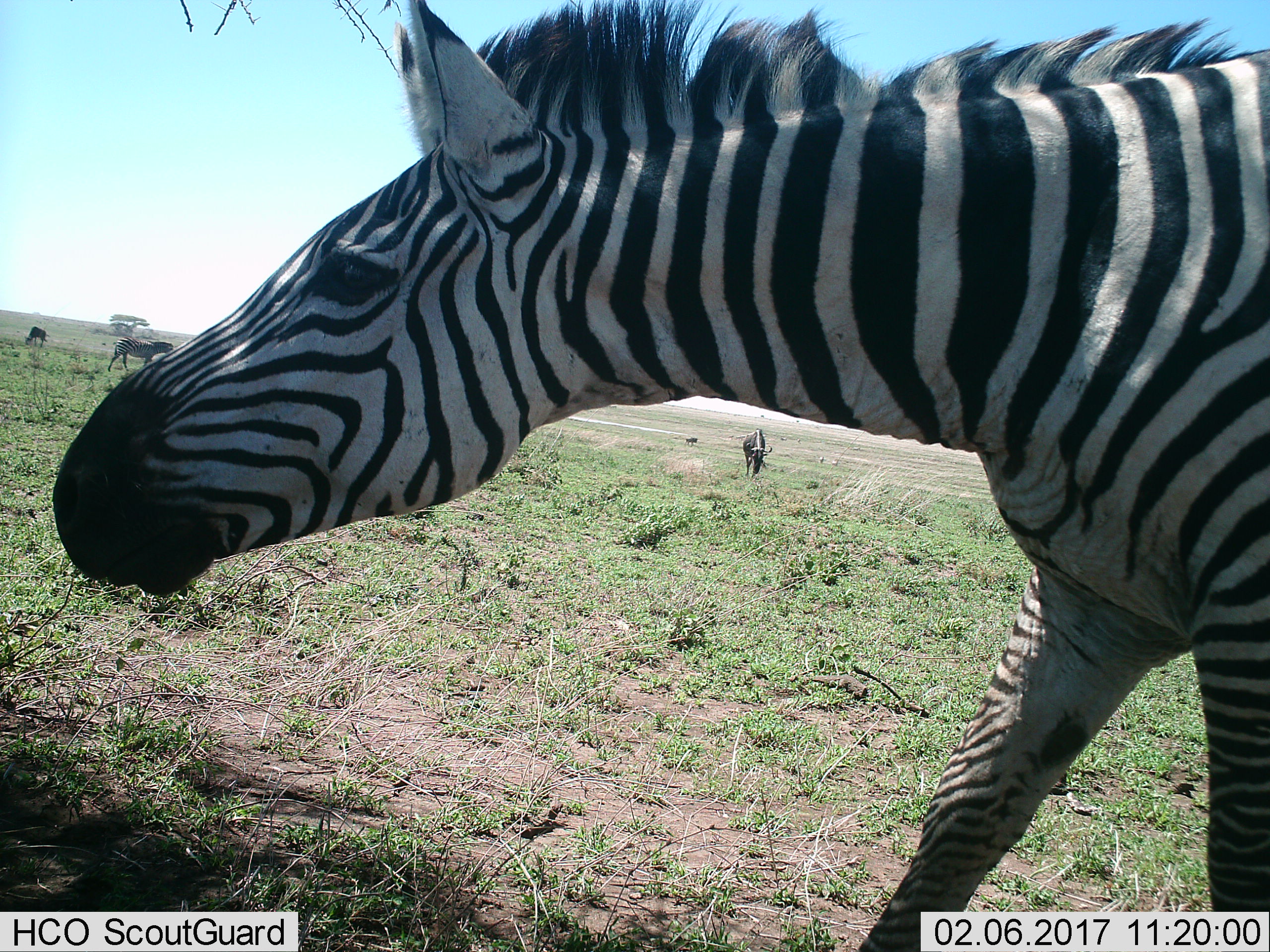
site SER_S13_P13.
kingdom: Animalia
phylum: Chordata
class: Mammalia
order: Artiodactyla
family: Bovidae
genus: Connochaetes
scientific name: Connochaetes taurinus taurinus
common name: blue wildebeest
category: wildebeestblue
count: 2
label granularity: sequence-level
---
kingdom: Animalia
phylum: Chordata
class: Mammalia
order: Perissodactyla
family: Equidae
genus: Equus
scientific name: Equus quagga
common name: plains zebra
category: zebraplains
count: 2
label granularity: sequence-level